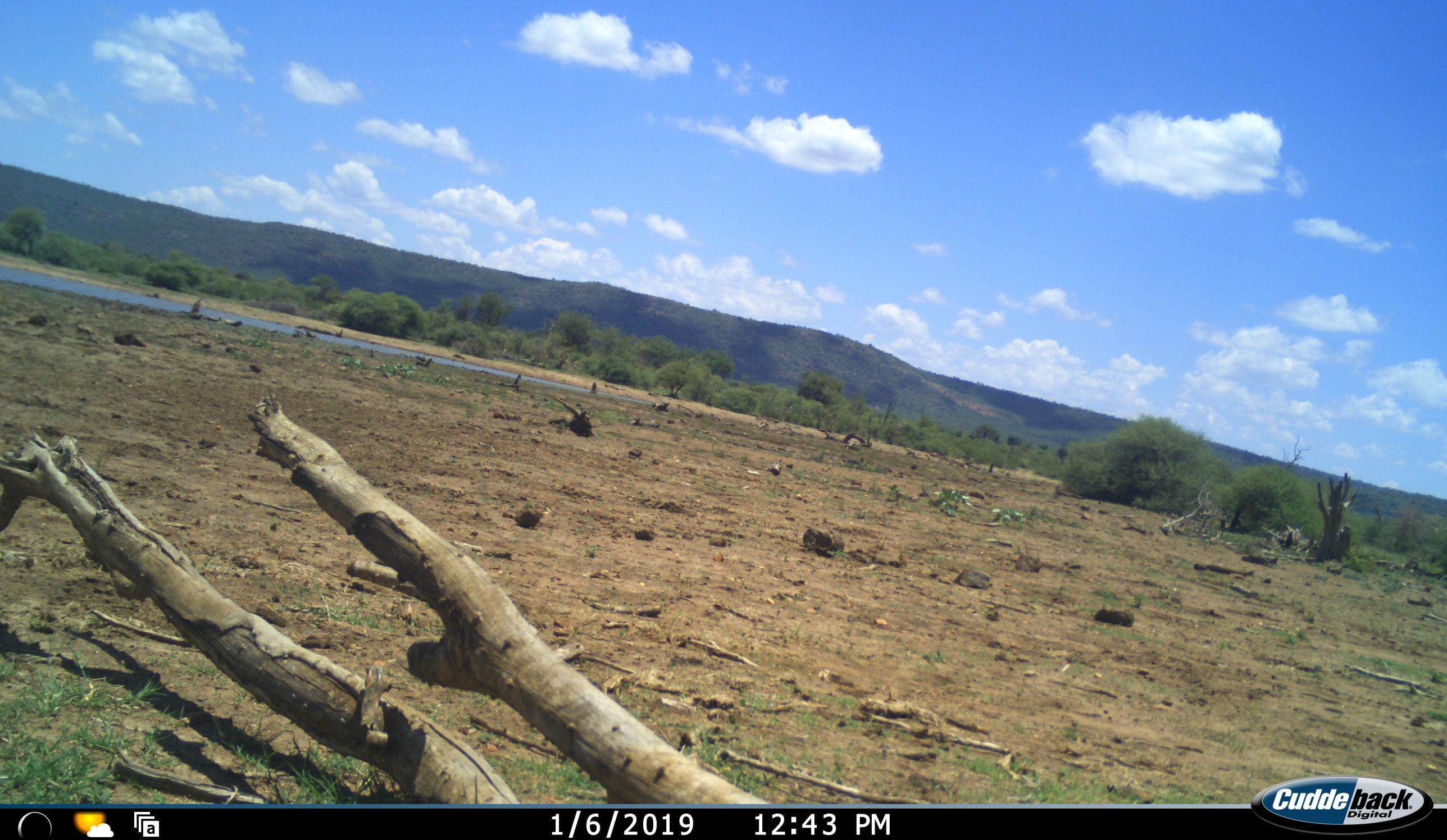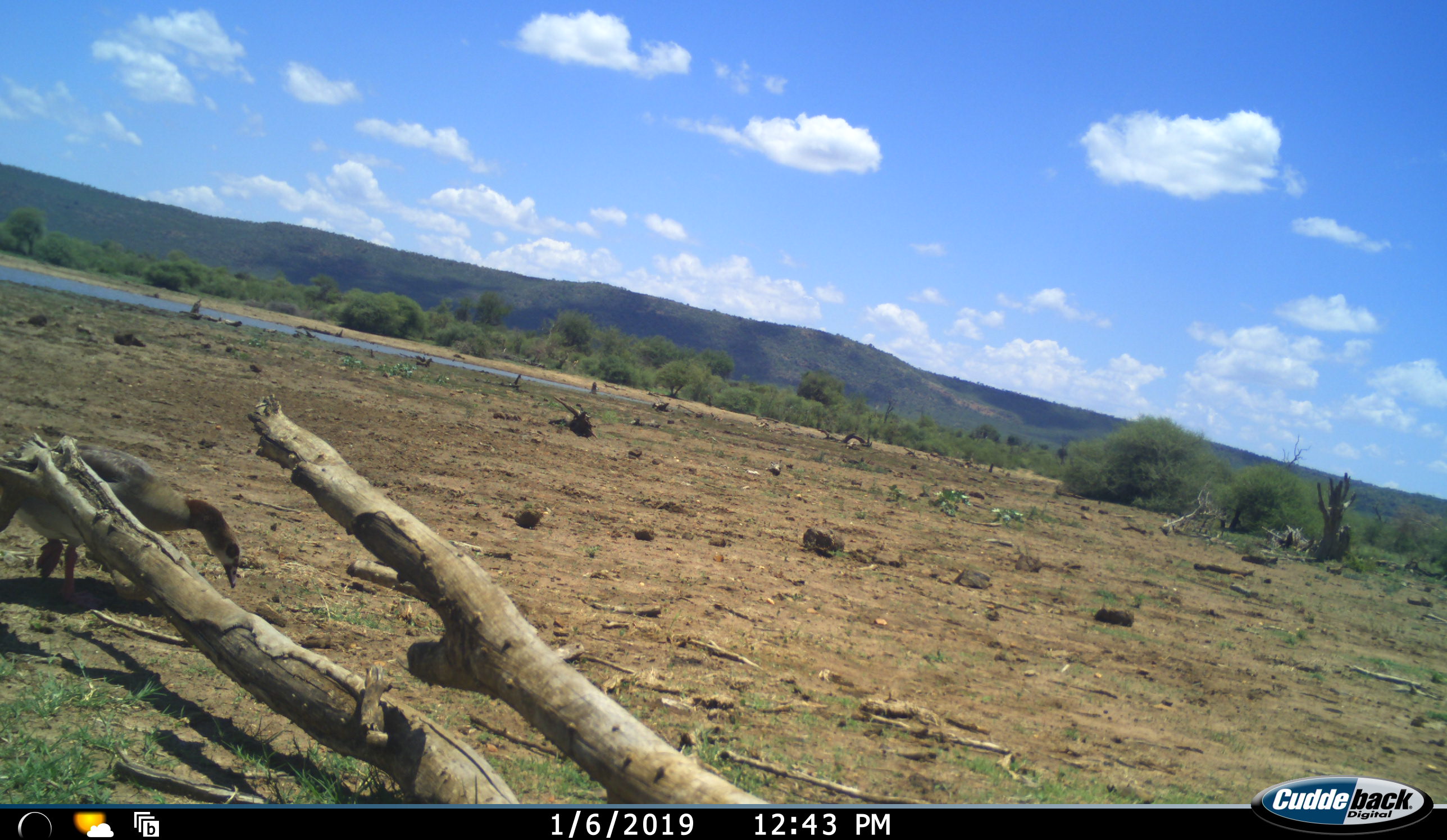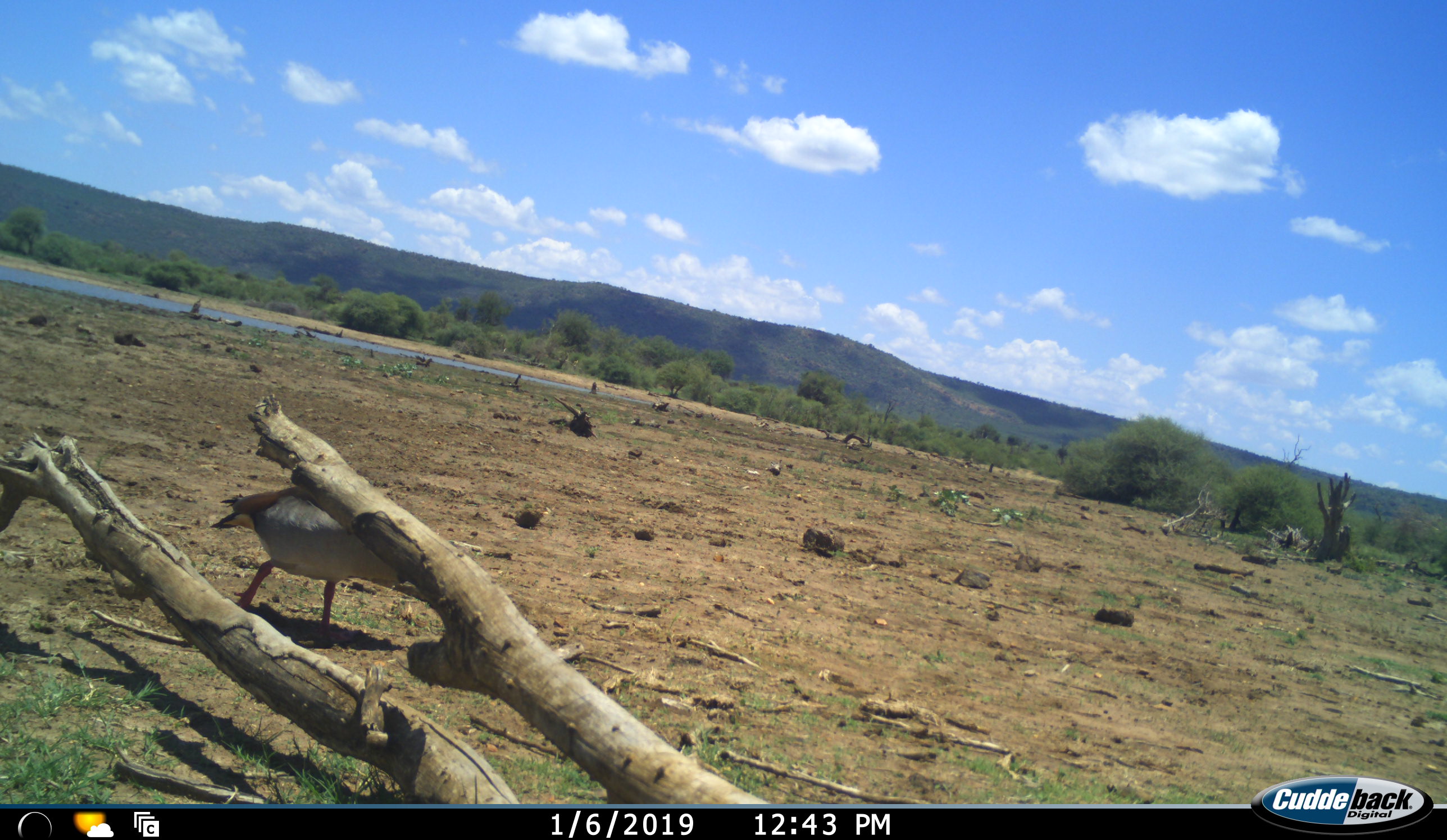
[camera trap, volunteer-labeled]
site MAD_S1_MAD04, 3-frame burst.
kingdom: Animalia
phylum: Chordata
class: Aves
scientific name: Aves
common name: bird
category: birdother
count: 1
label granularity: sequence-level